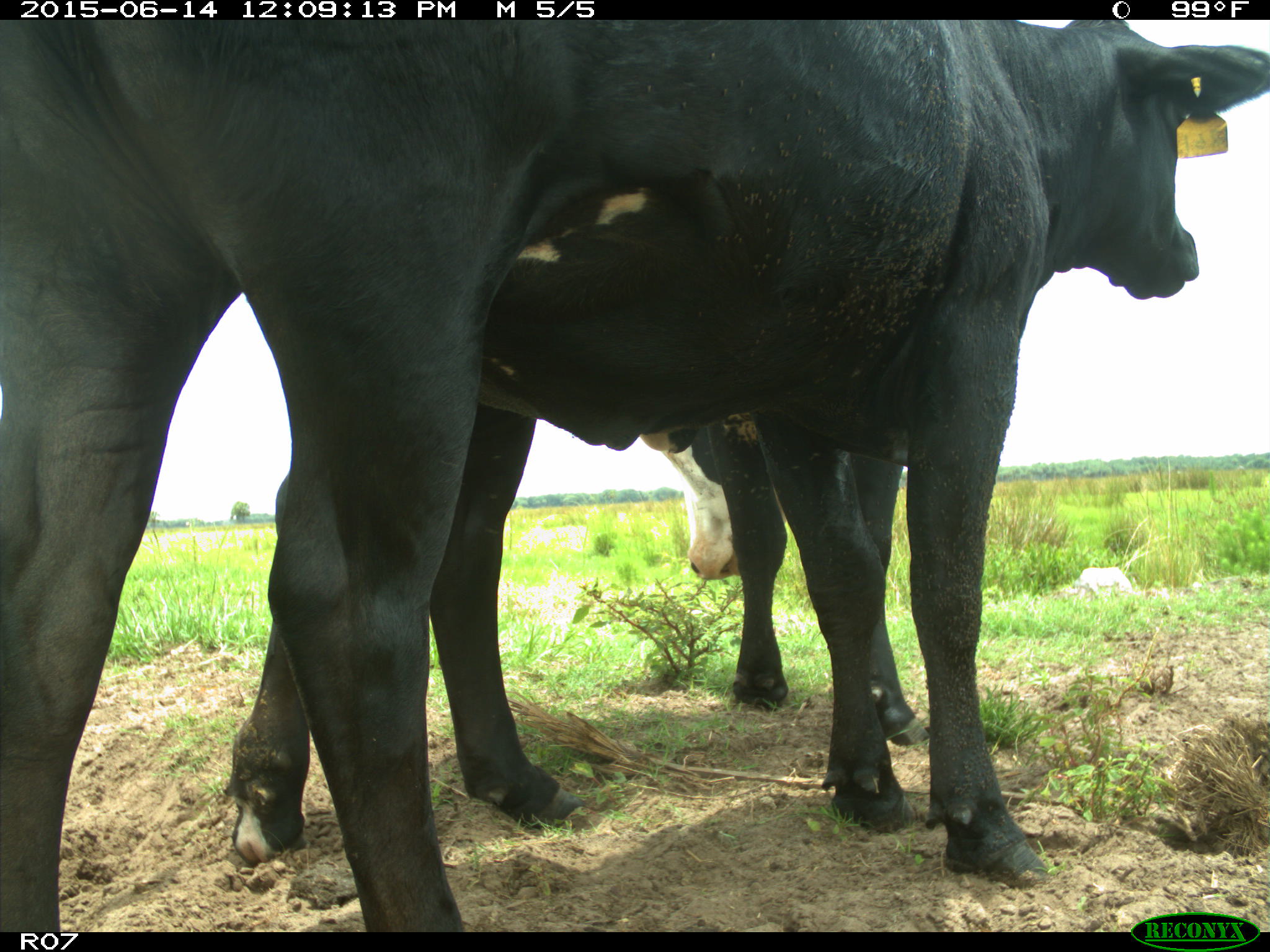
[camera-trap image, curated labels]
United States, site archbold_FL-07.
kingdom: Animalia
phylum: Chordata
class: Mammalia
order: Artiodactyla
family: Bovidae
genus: Bos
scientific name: Bos taurus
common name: domestic cow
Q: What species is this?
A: Bos taurus (domestic cow).